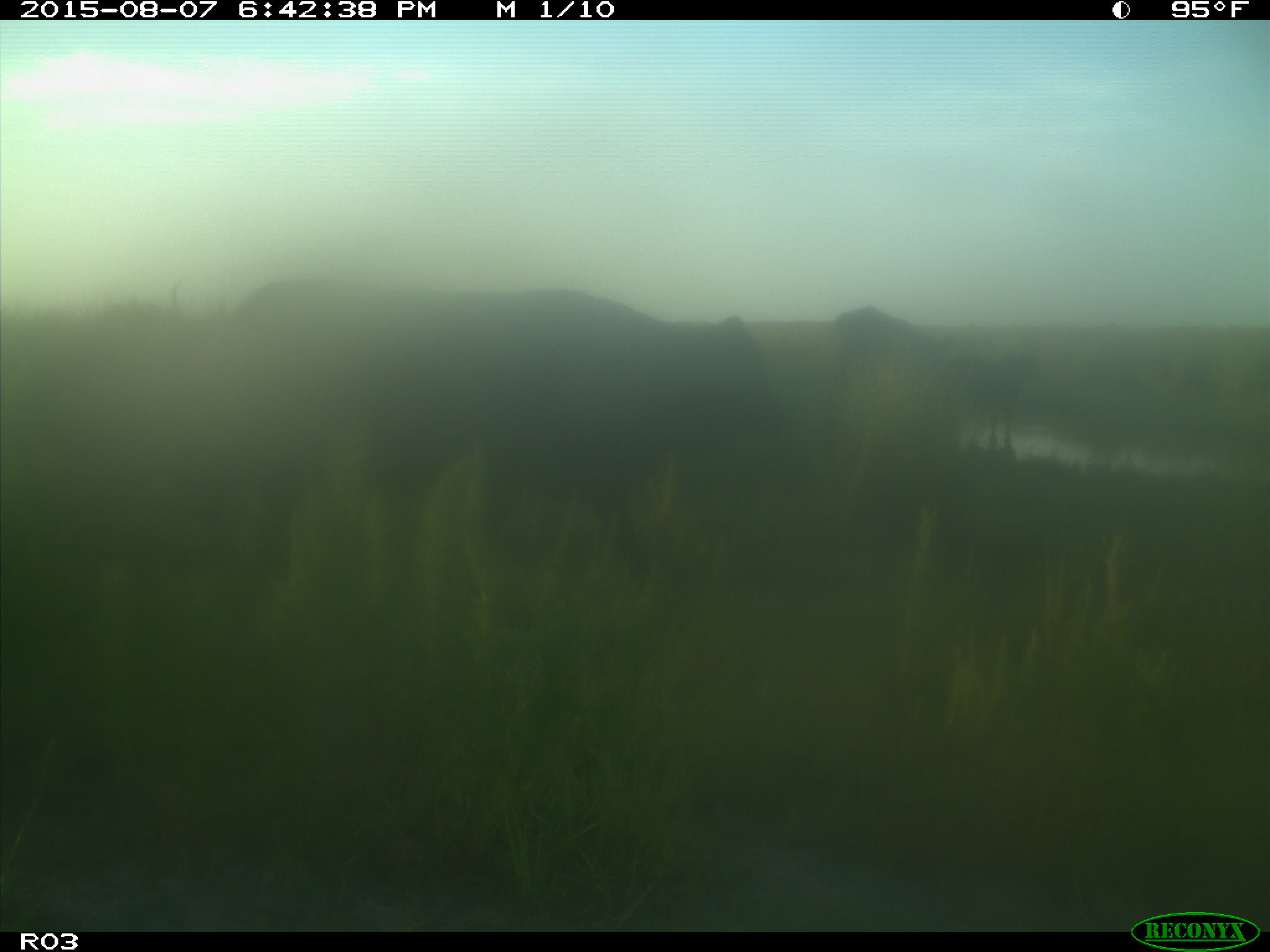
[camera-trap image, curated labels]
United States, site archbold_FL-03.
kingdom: Animalia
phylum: Chordata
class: Mammalia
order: Artiodactyla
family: Bovidae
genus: Bos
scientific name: Bos taurus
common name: domestic cow